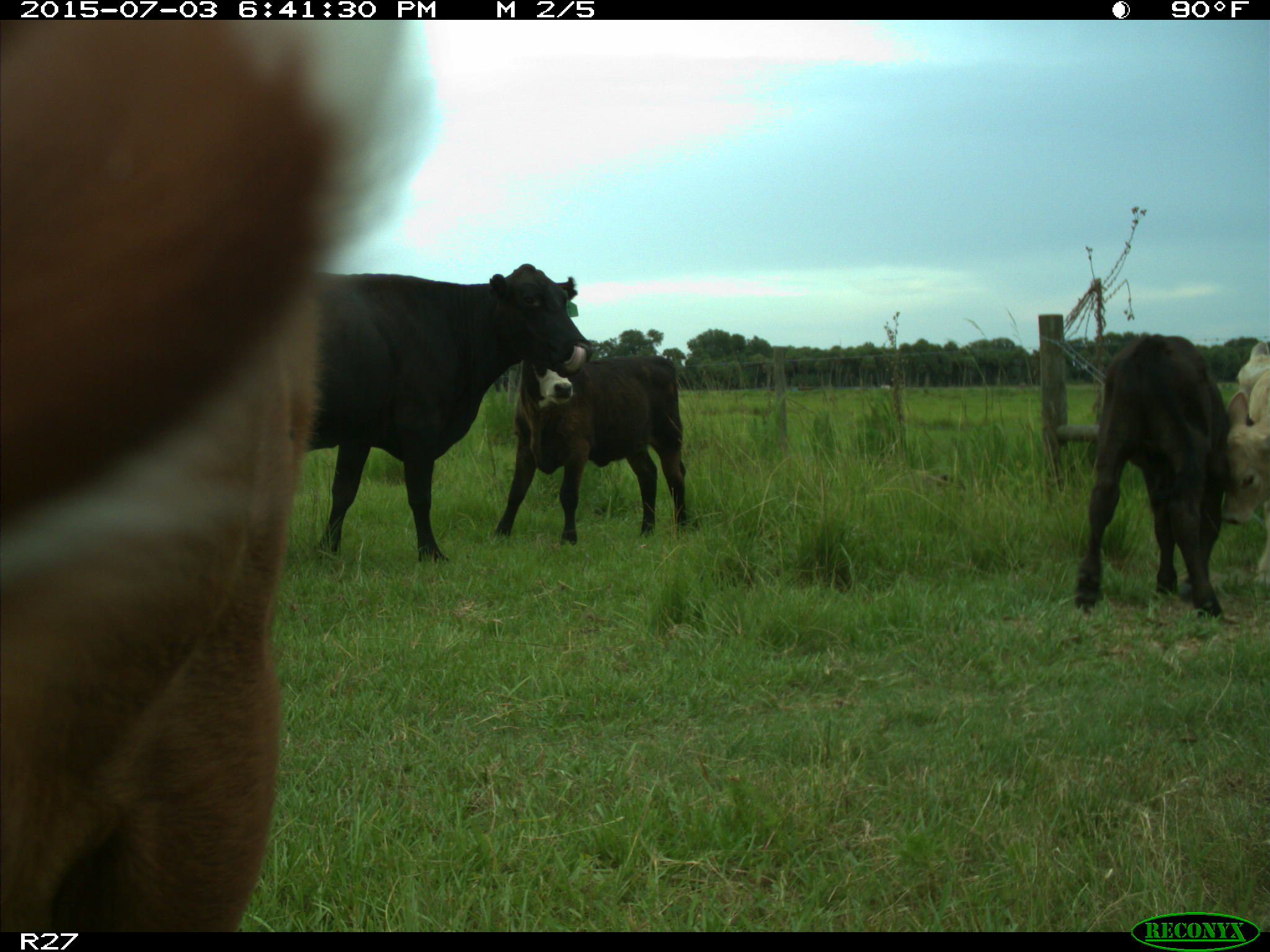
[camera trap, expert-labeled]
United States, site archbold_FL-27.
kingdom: Animalia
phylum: Chordata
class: Mammalia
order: Artiodactyla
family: Bovidae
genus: Bos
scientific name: Bos taurus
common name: domestic cow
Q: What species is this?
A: Bos taurus (domestic cow).